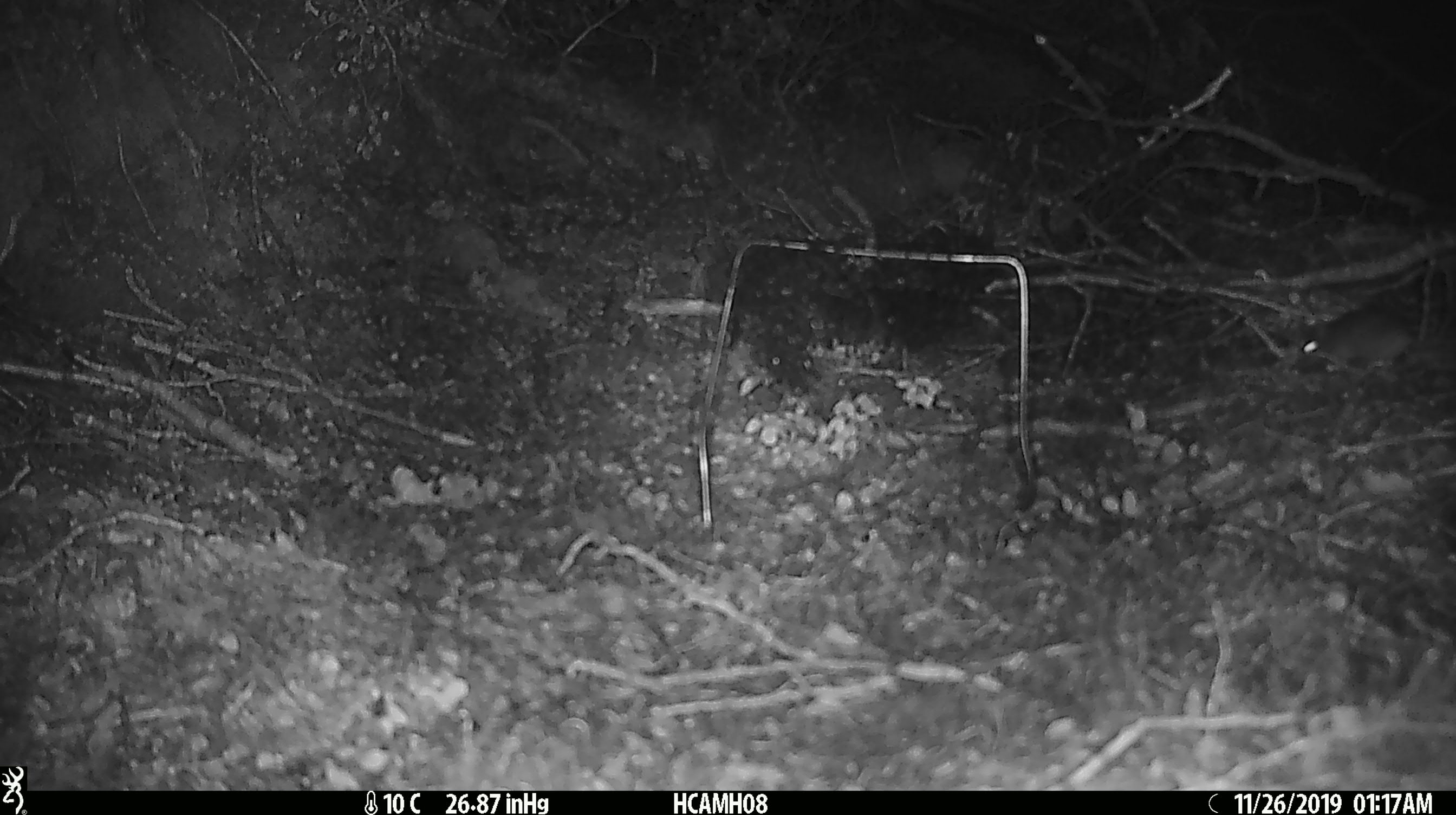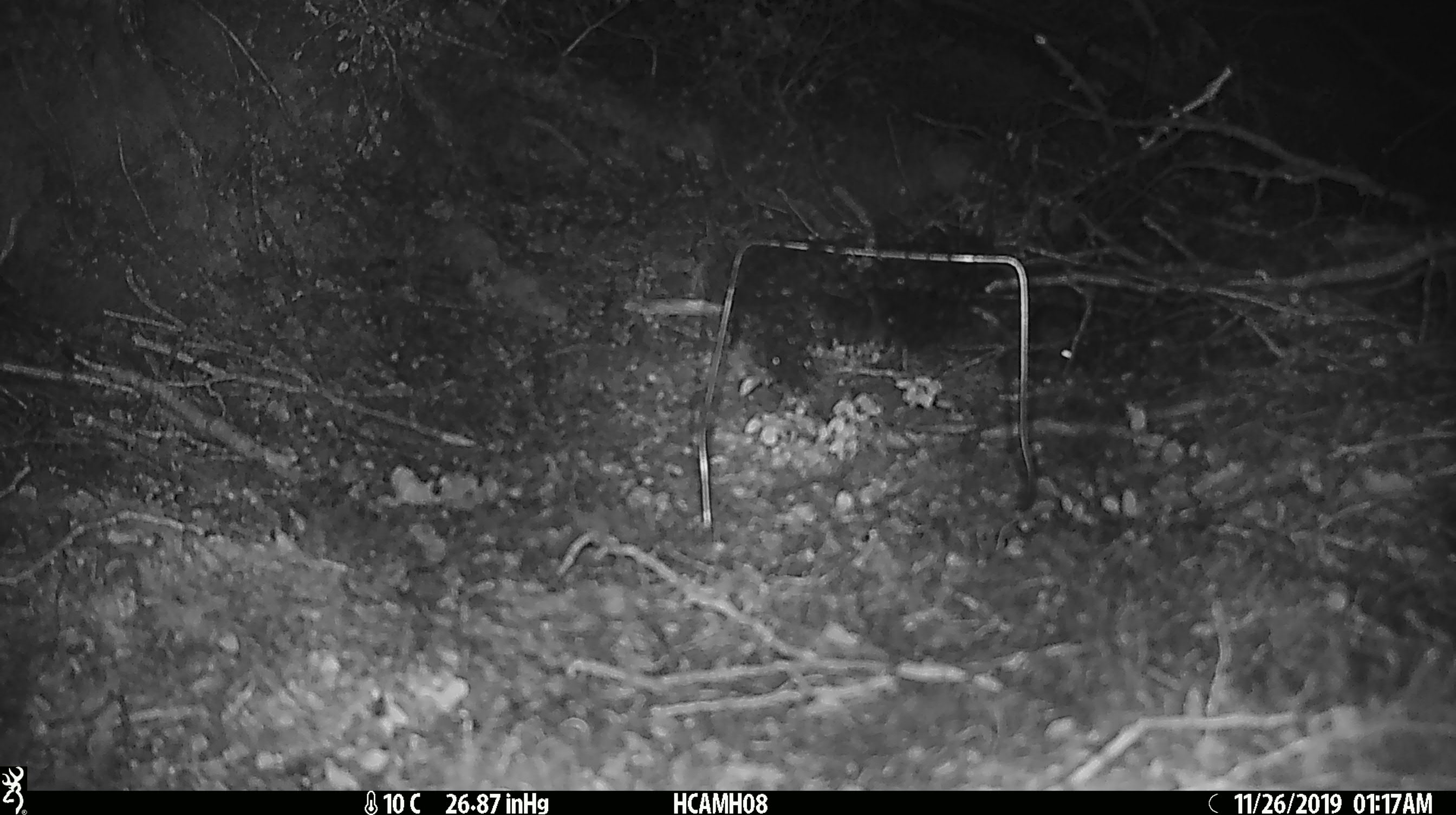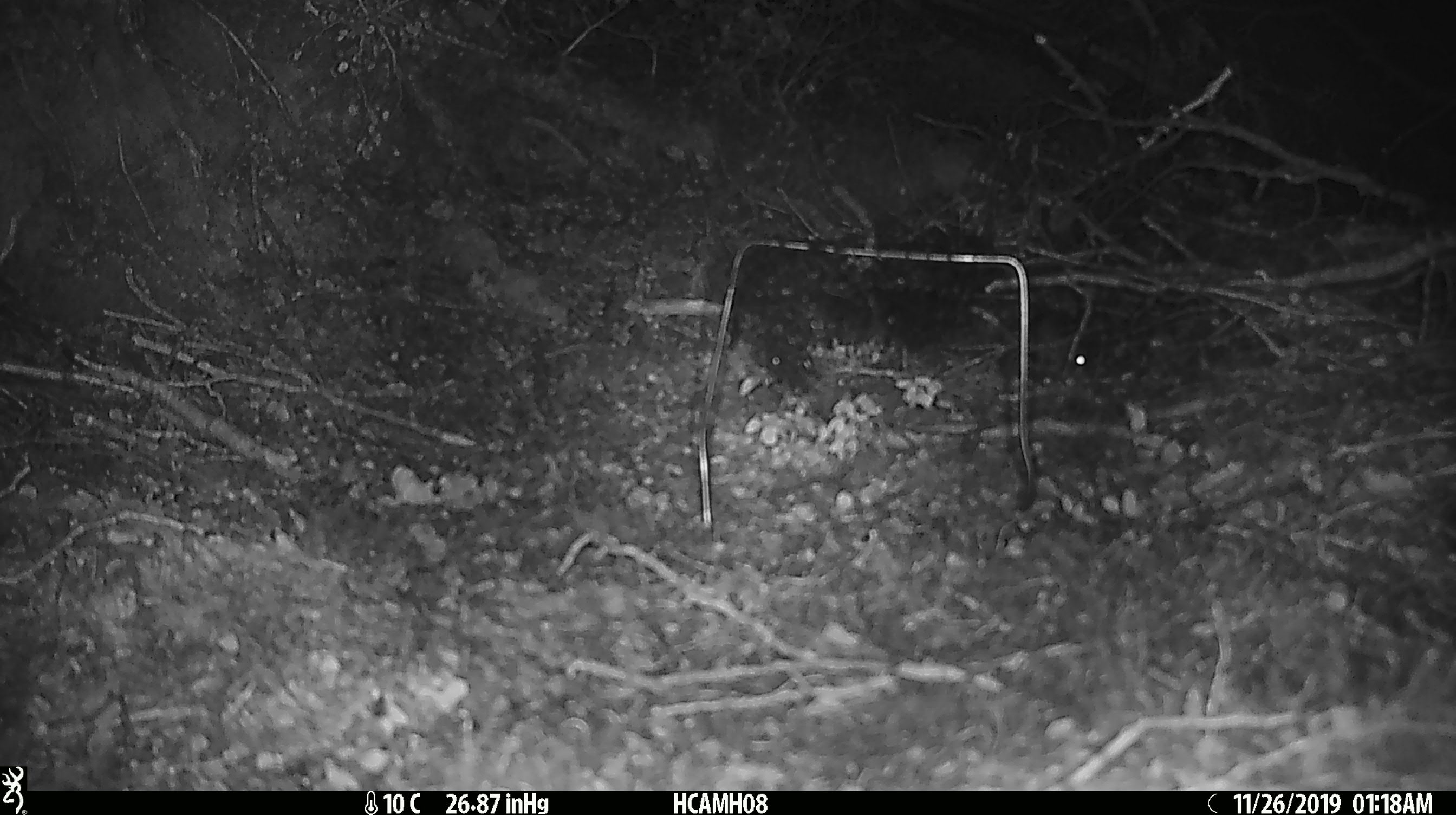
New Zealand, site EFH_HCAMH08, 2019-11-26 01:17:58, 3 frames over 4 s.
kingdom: Animalia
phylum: Chordata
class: Mammalia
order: Rodentia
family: Muridae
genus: Mus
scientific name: Mus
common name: mouse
Mouse (Mus).